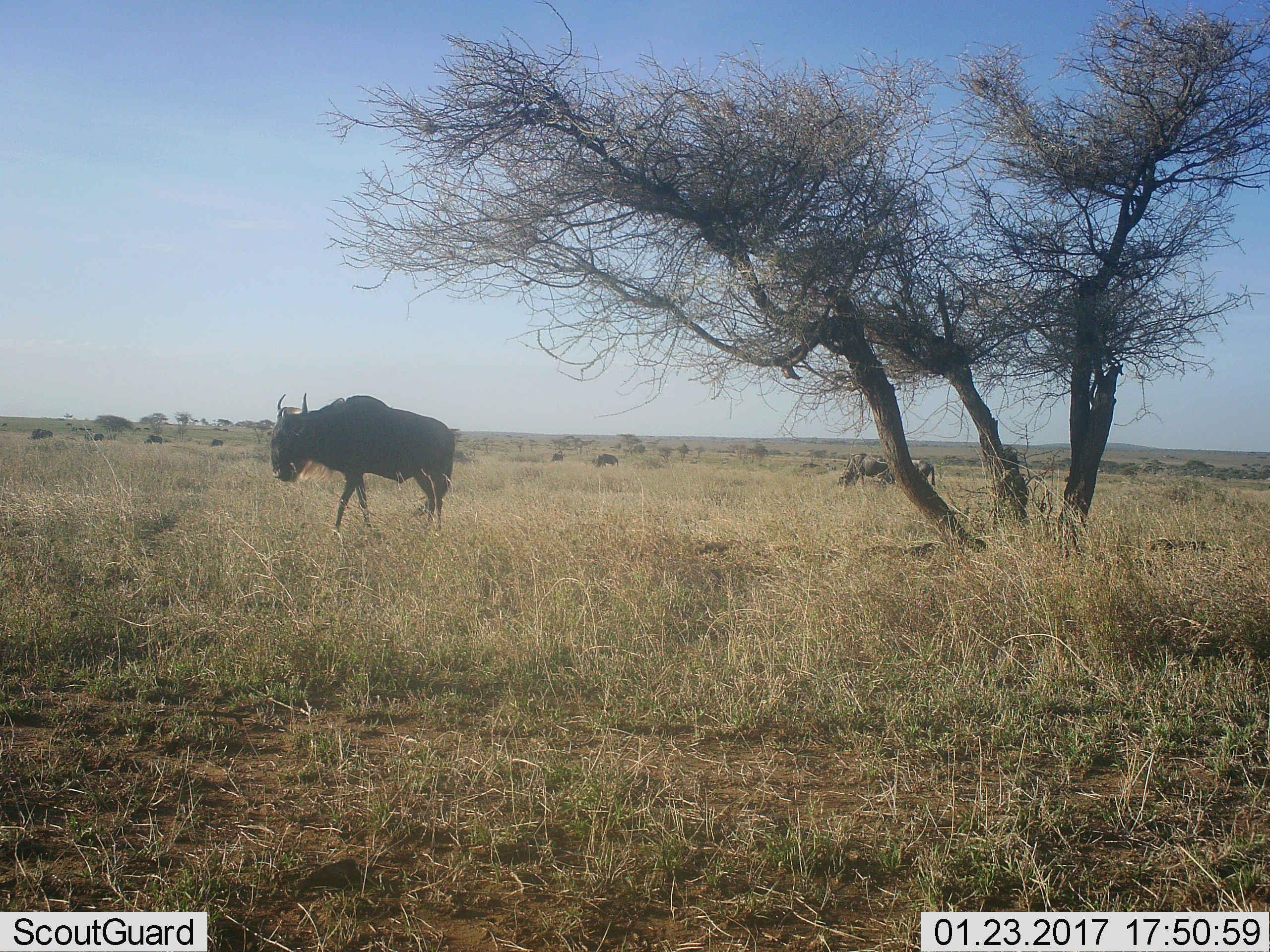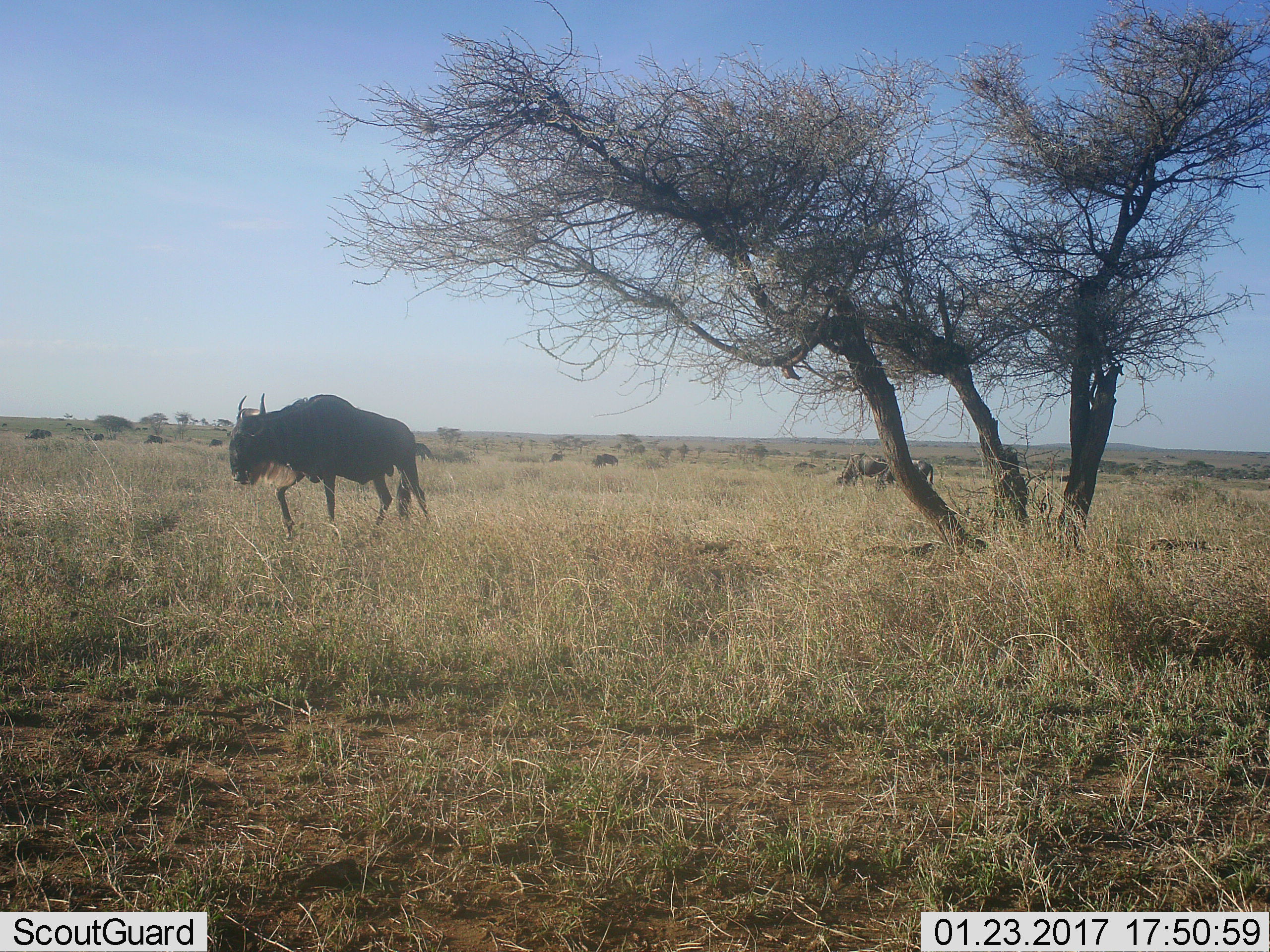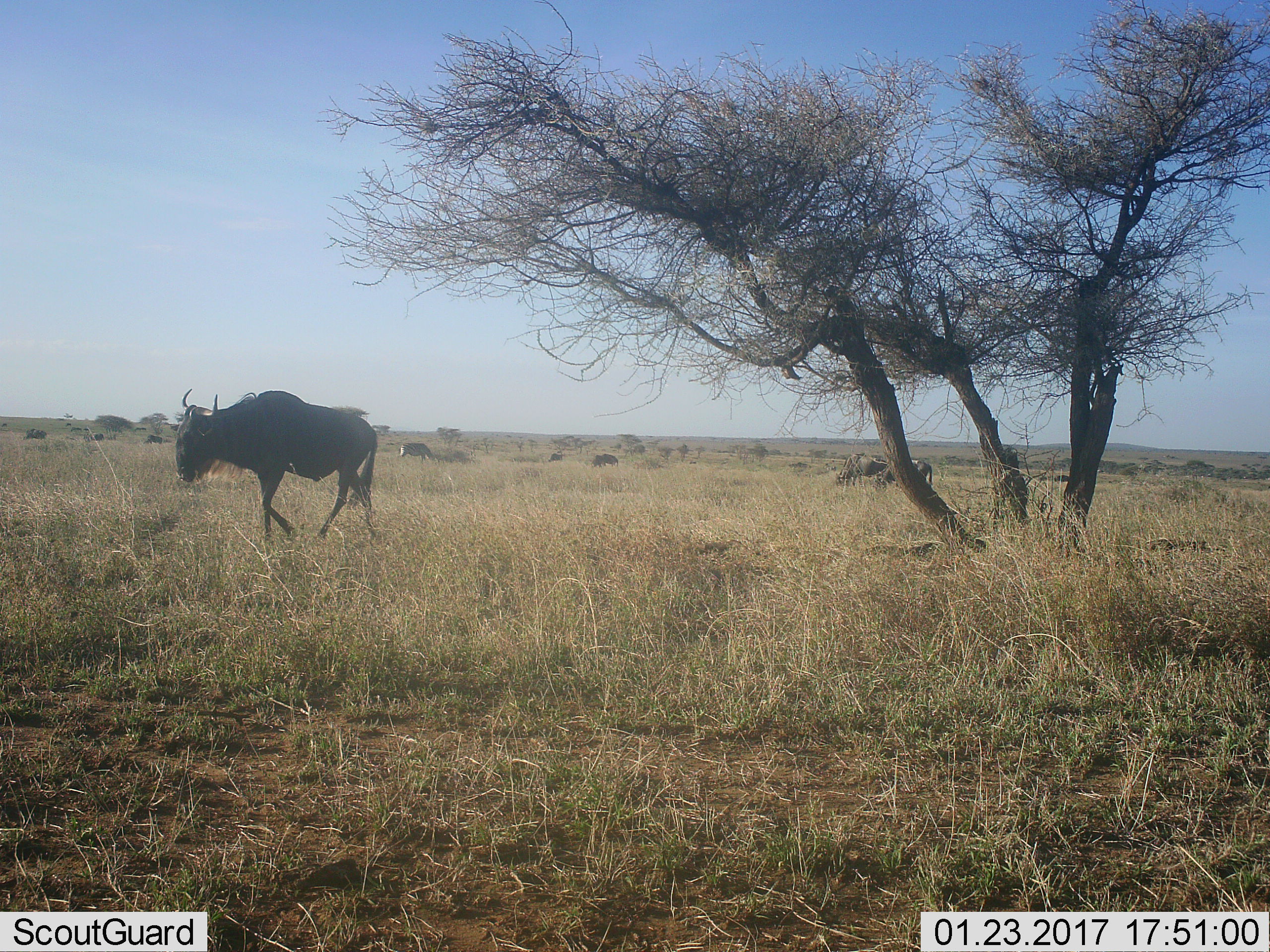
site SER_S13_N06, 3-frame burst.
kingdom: Animalia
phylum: Chordata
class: Mammalia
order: Artiodactyla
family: Bovidae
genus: Connochaetes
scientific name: Connochaetes taurinus taurinus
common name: blue wildebeest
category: wildebeestblue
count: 8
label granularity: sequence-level